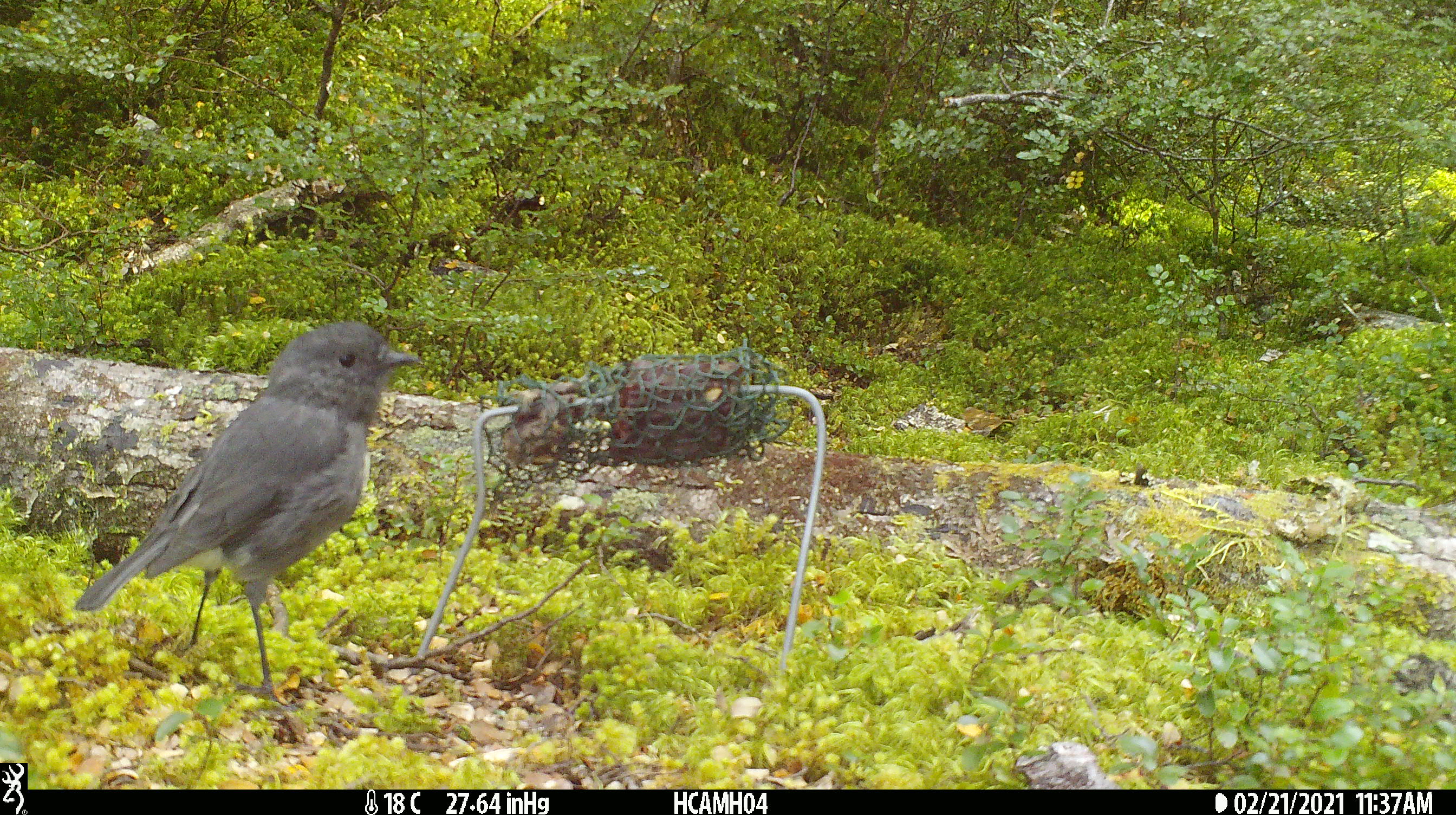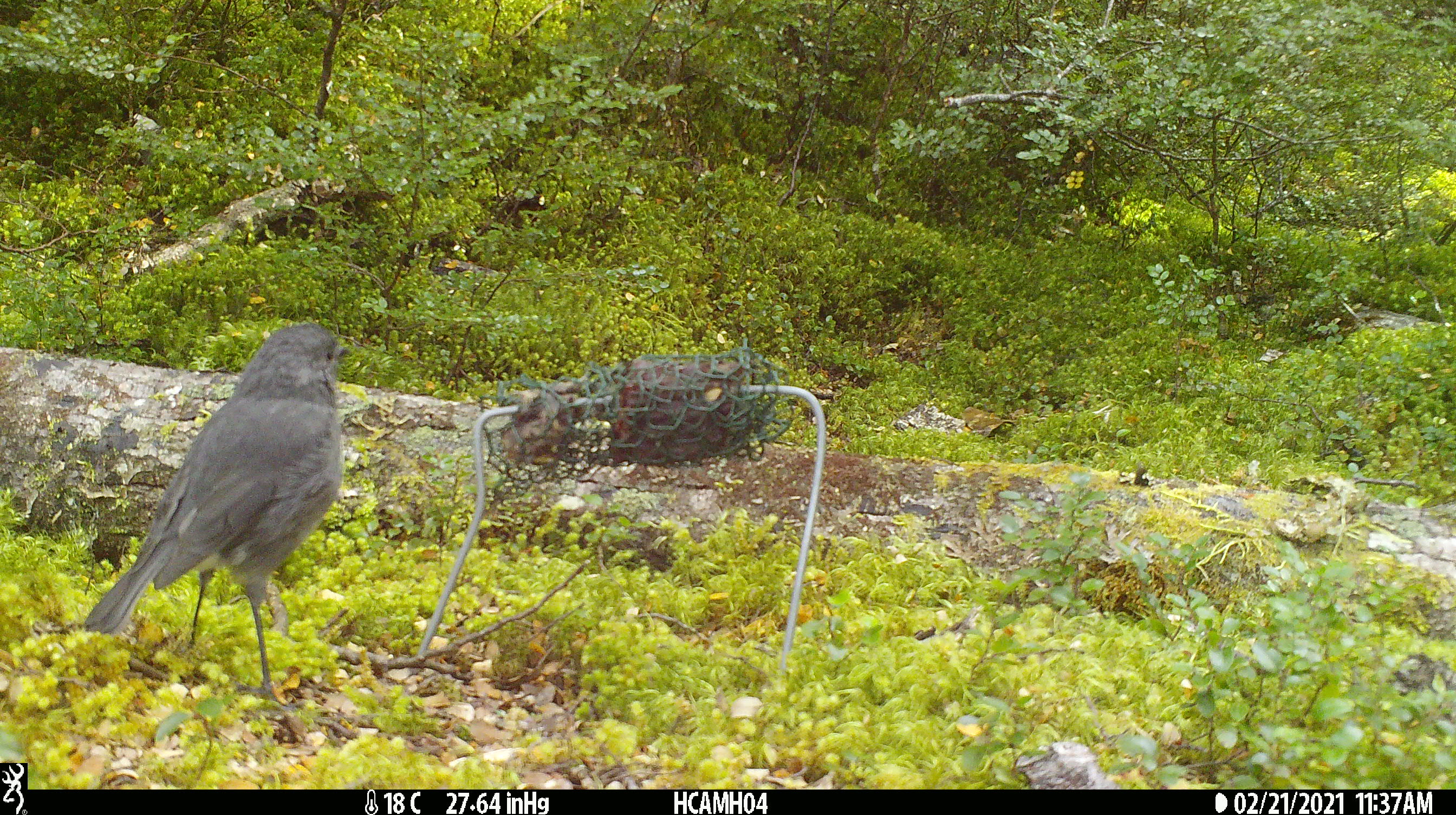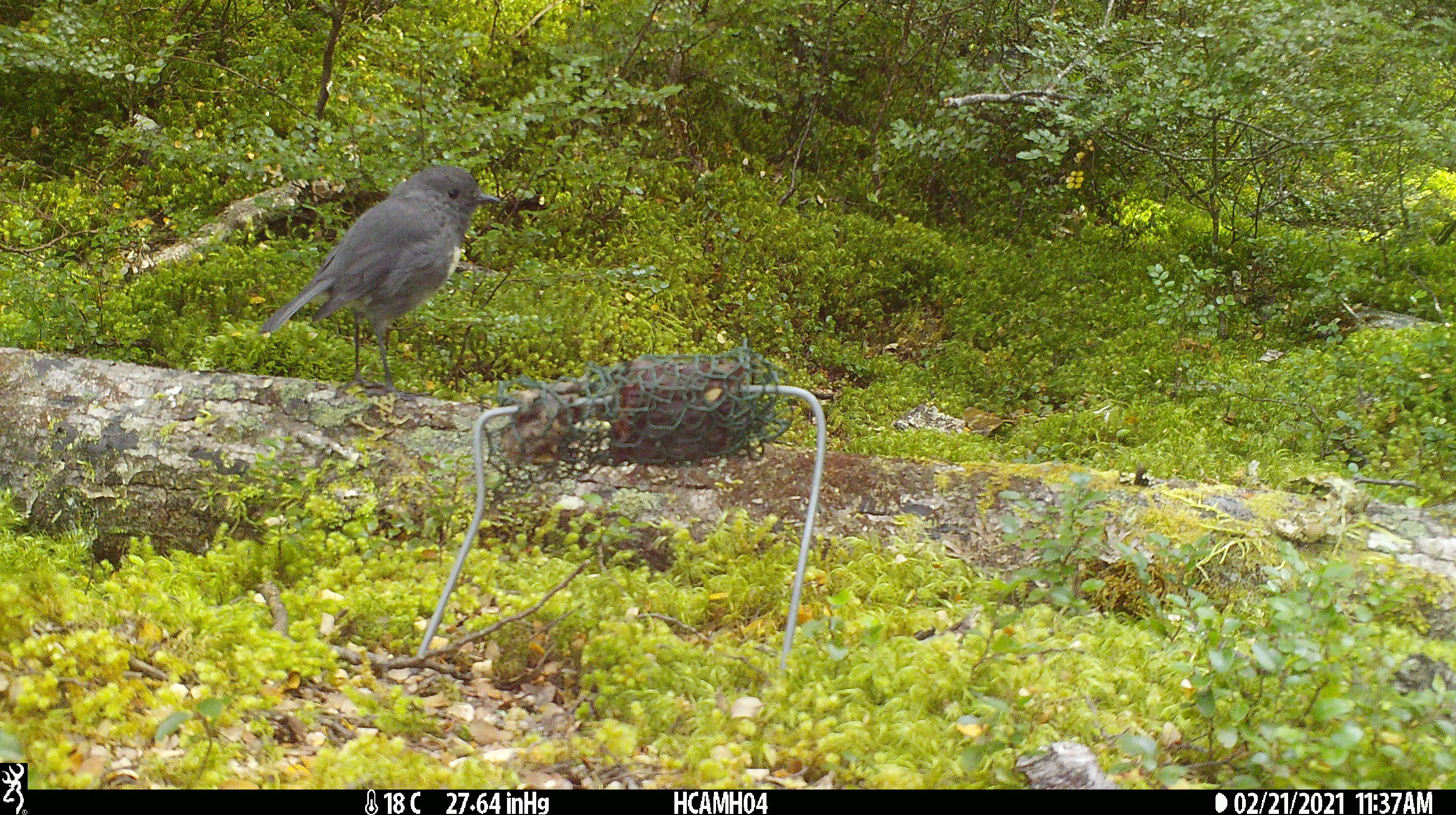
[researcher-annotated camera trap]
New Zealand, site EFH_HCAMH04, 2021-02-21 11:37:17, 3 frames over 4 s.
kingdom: Animalia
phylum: Chordata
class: Aves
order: Passeriformes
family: Petroicidae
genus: Petroica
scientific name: Petroica australis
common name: new zealand robin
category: robin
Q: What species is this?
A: Robin (new zealand robin) (Petroica australis).